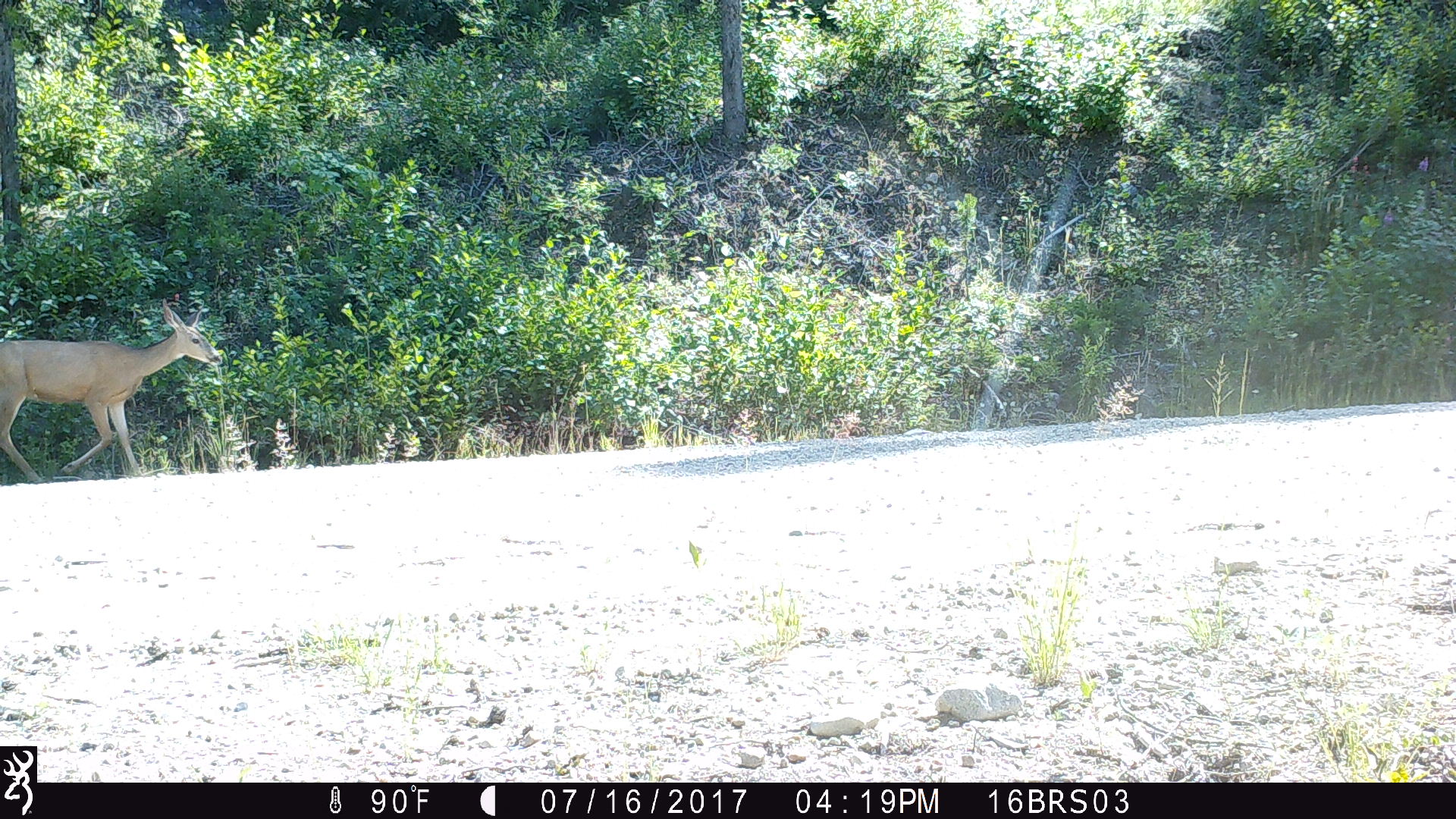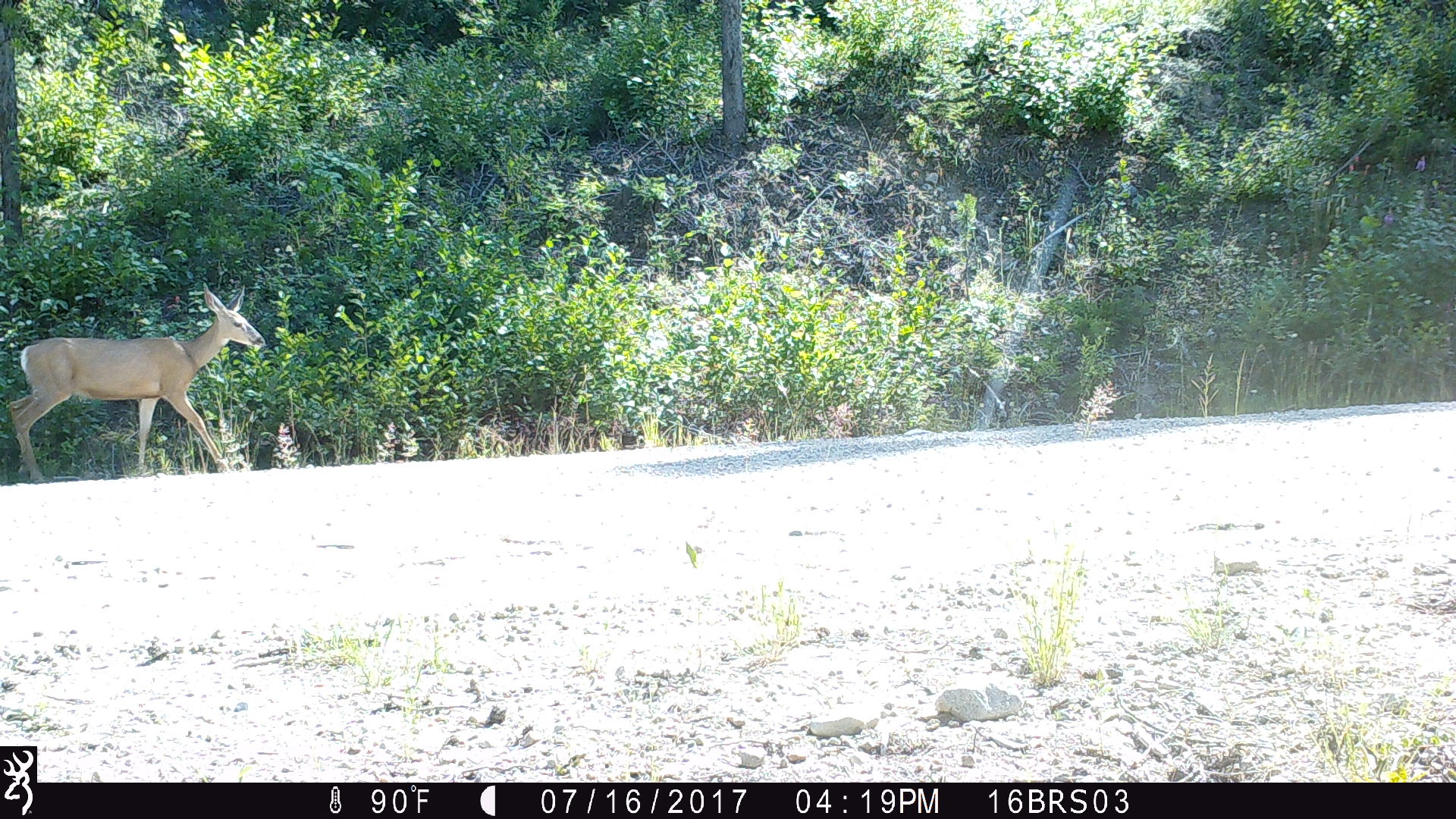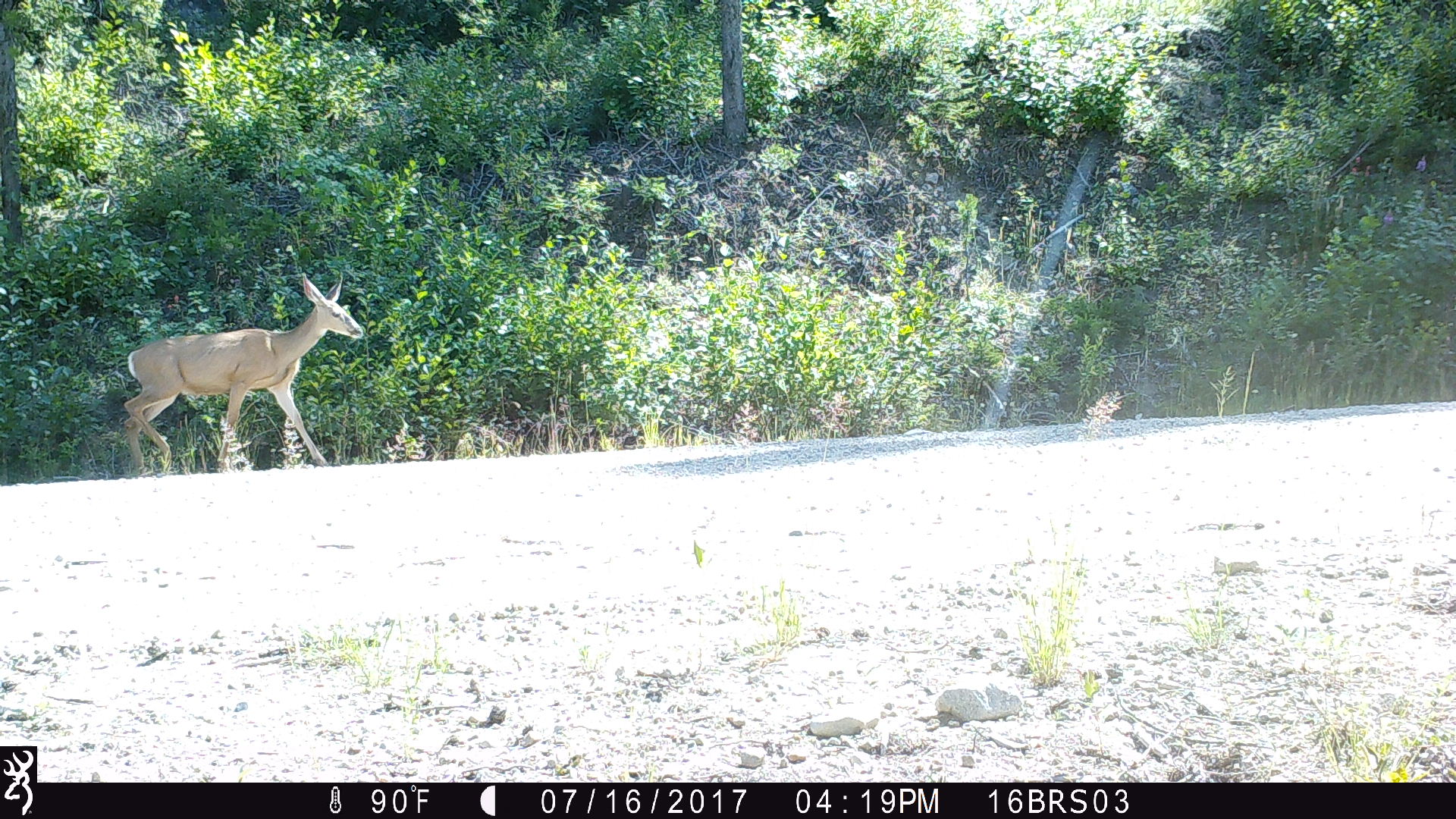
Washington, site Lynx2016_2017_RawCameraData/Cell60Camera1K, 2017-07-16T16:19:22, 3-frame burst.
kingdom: Animalia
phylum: Chordata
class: Mammalia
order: Artiodactyla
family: Cervidae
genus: Odocoileus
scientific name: Odocoileus virginianus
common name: white-tailed deer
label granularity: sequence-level